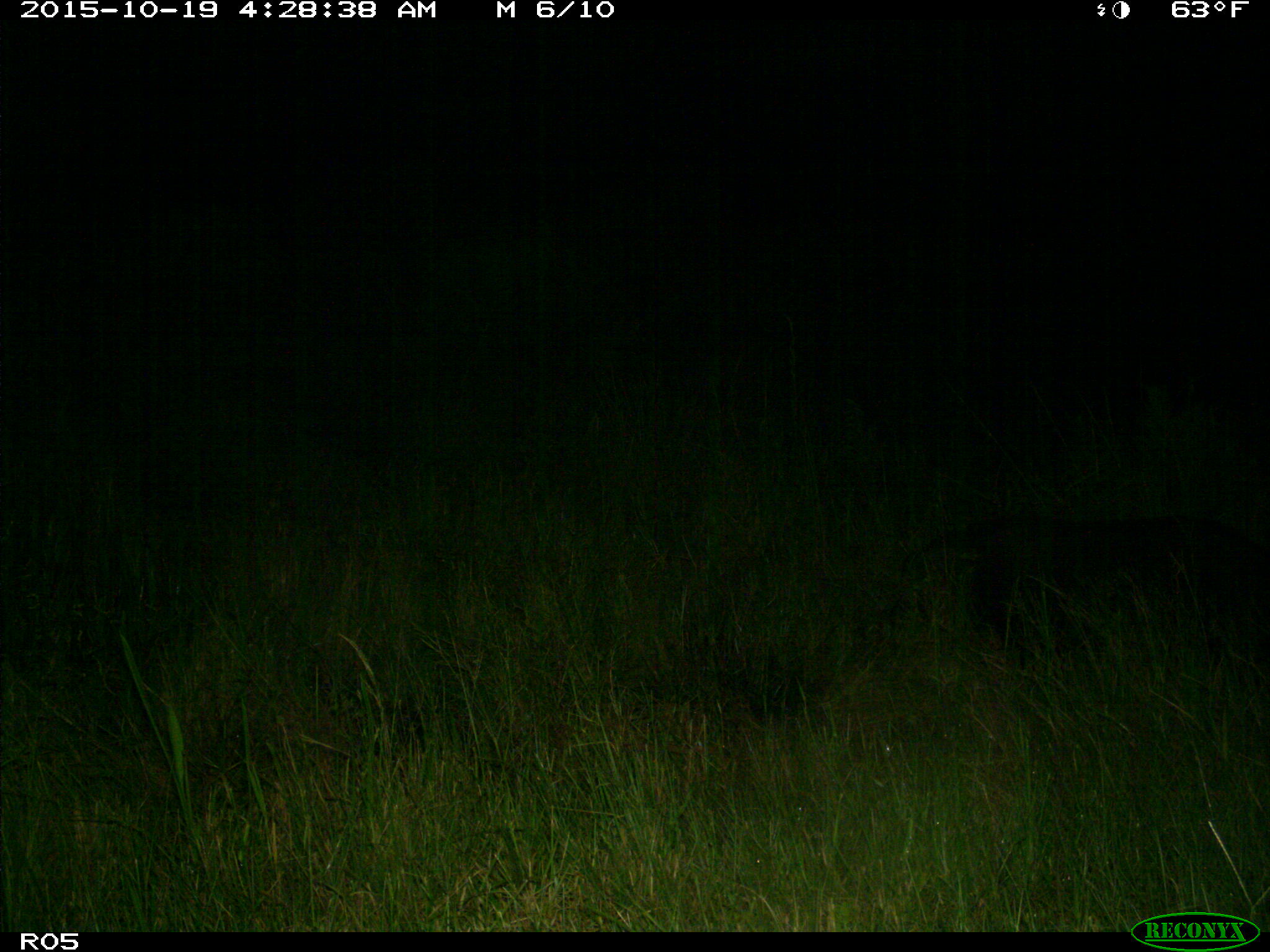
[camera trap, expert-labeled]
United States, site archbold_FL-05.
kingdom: Animalia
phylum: Chordata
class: Mammalia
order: Artiodactyla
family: Suidae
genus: Sus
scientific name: Sus scrofa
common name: wild boar